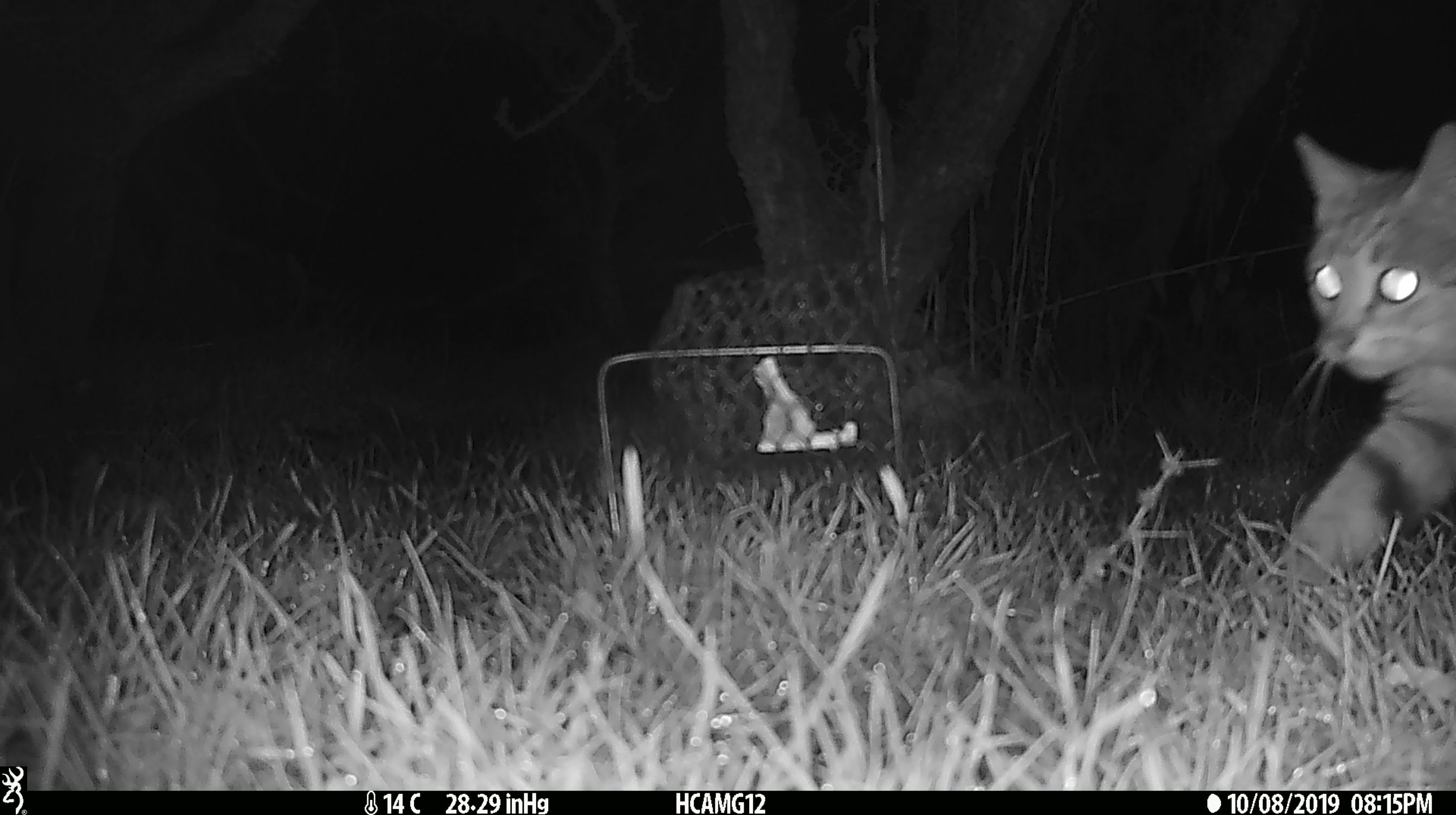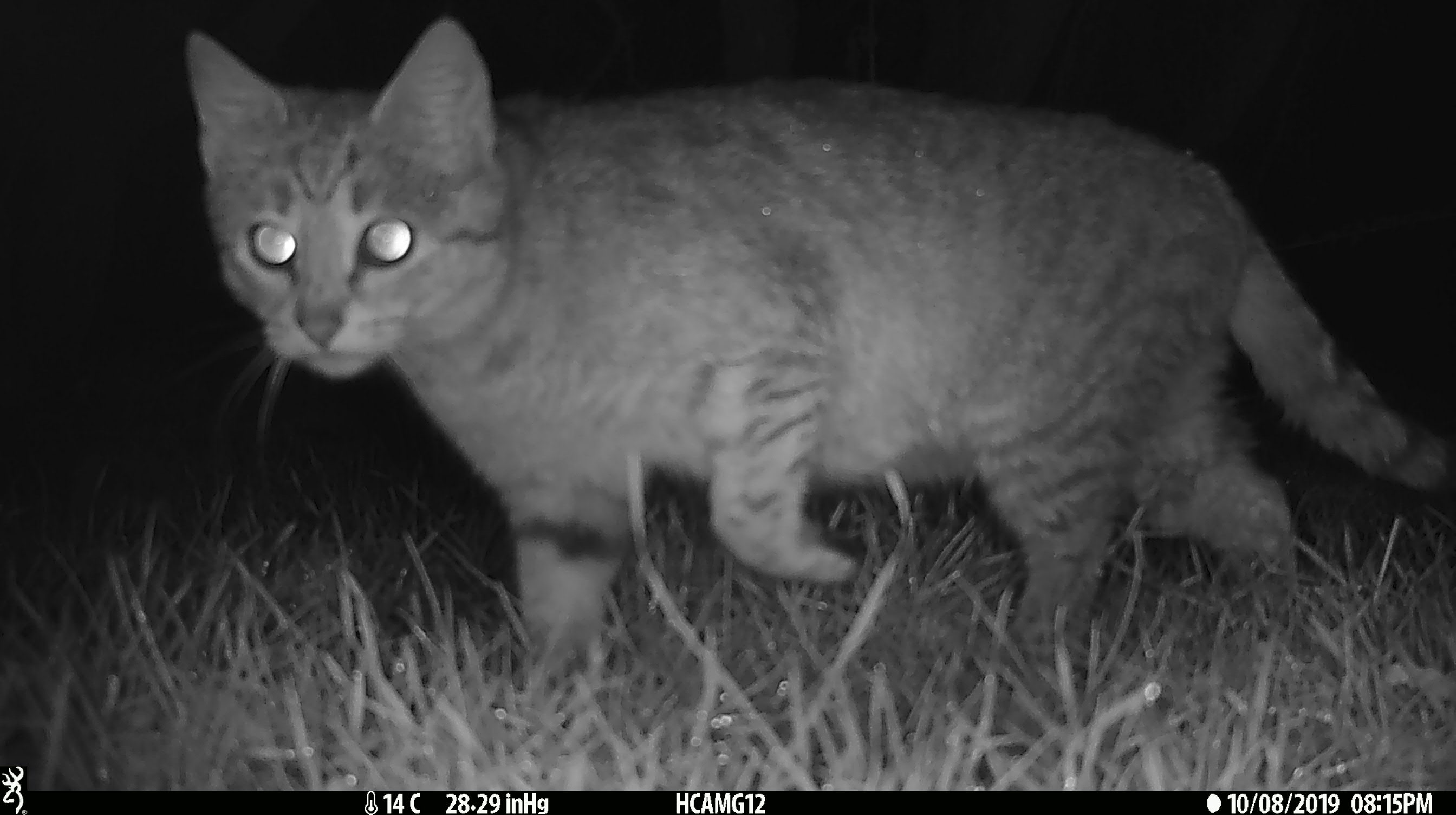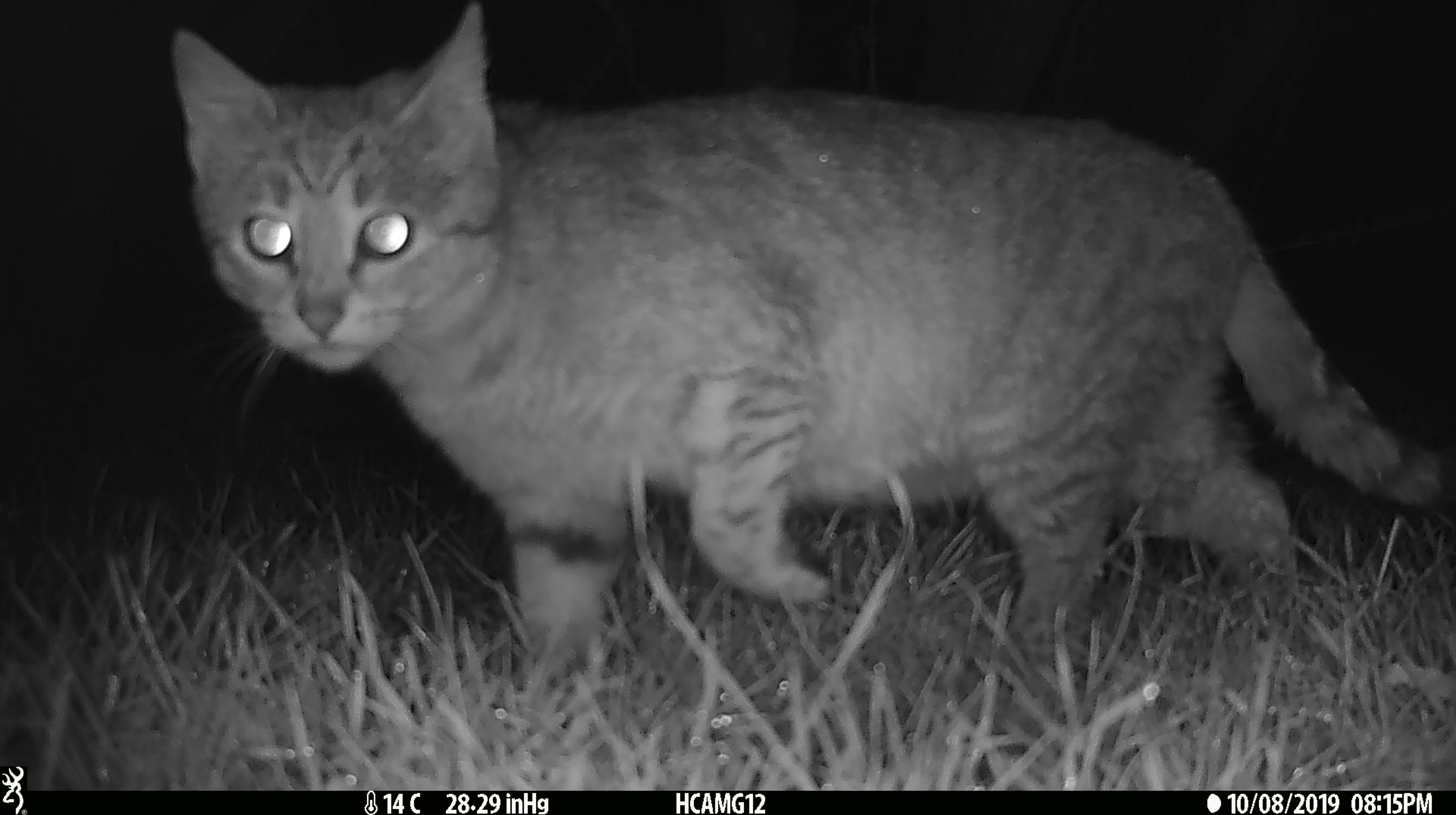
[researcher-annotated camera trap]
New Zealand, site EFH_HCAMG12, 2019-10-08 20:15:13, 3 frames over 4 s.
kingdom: Animalia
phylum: Chordata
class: Mammalia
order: Carnivora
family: Felidae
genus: Felis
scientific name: Felis catus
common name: domestic cat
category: cat